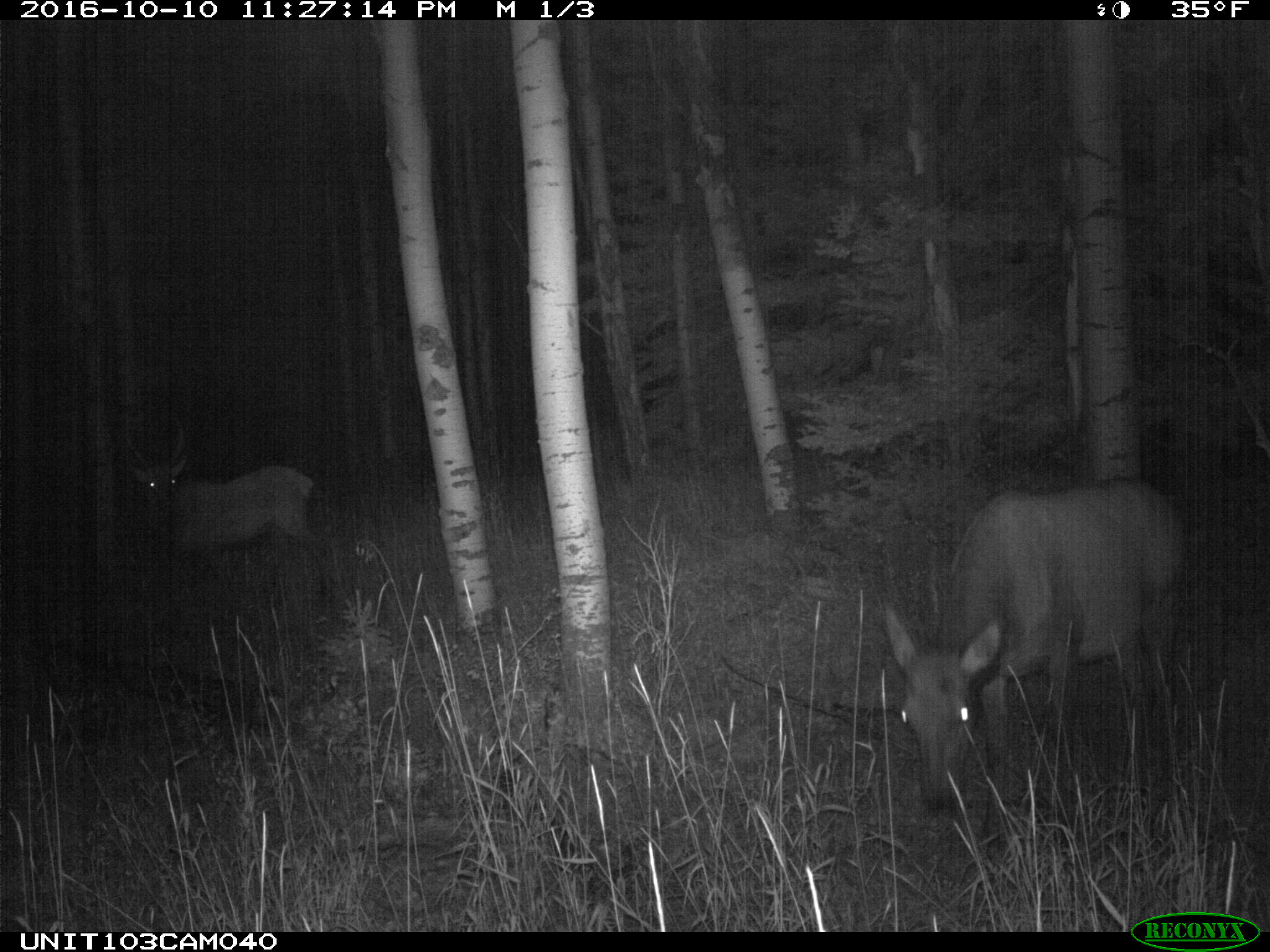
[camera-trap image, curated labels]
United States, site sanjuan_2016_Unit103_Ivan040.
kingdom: Animalia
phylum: Chordata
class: Mammalia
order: Artiodactyla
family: Cervidae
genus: Cervus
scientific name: Cervus elaphus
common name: red deer